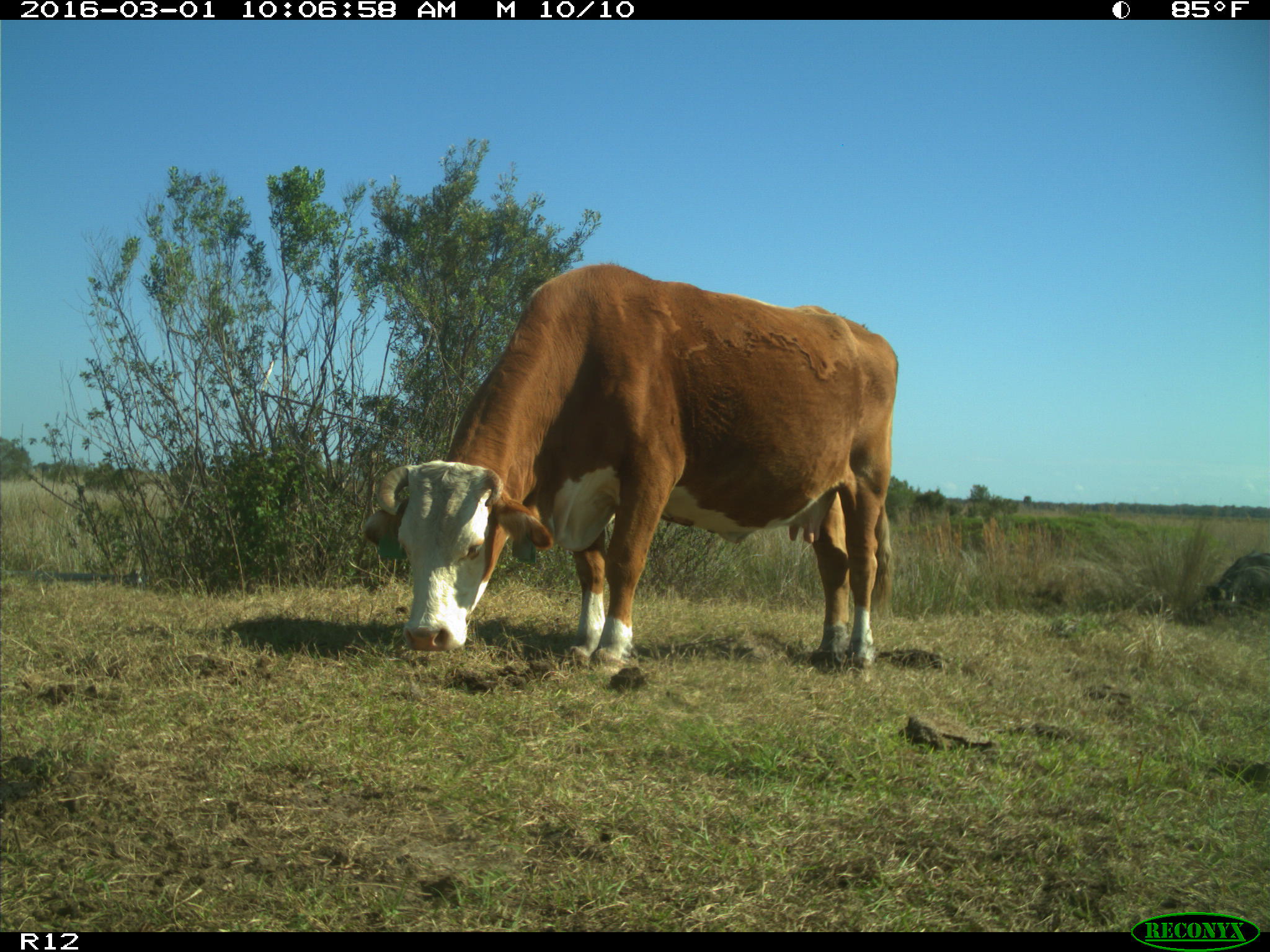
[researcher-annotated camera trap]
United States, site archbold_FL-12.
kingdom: Animalia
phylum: Chordata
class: Mammalia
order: Artiodactyla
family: Bovidae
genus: Bos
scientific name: Bos taurus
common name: domestic cow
Bos taurus (domestic cow).